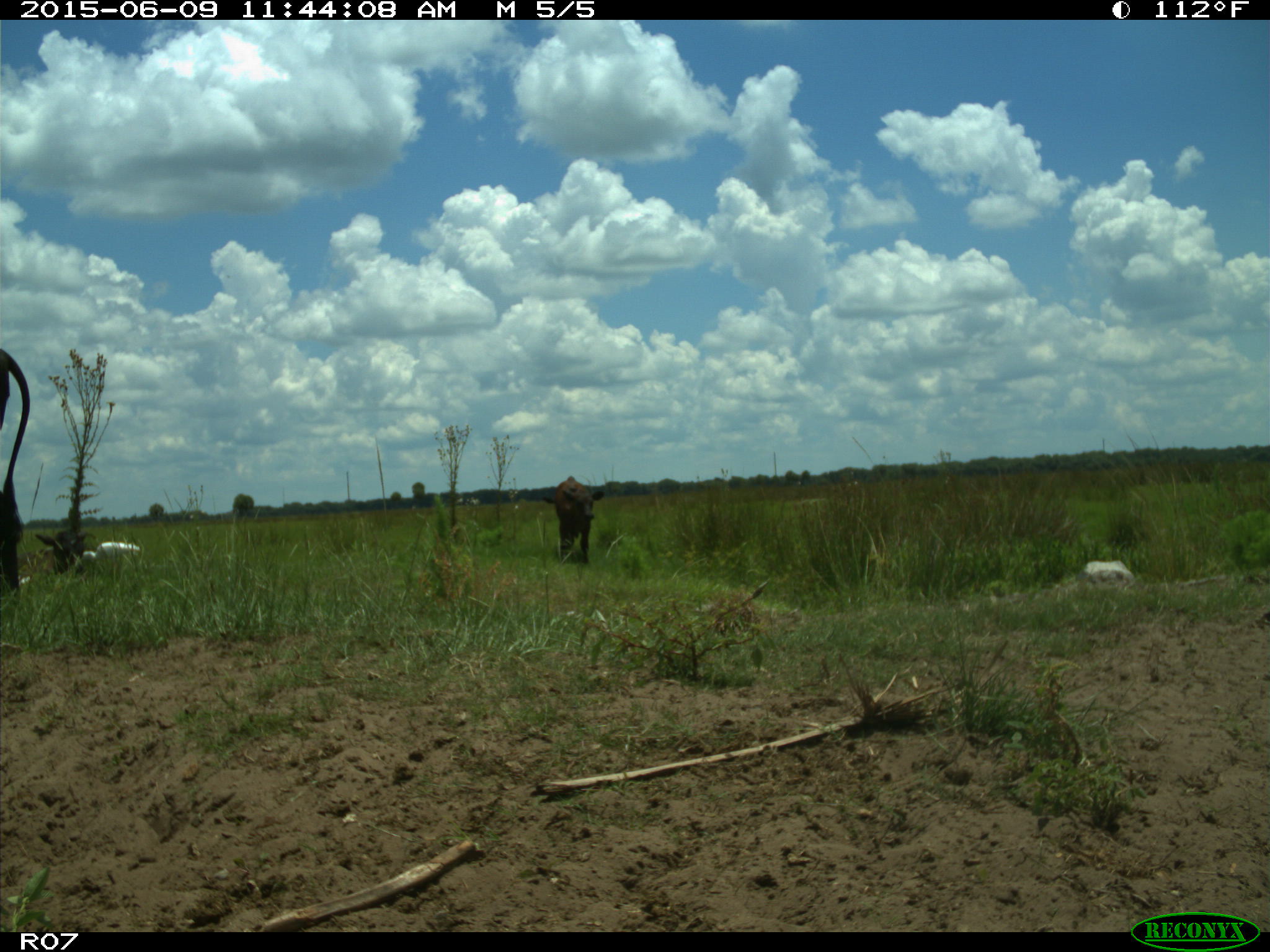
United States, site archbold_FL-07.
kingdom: Animalia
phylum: Chordata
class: Mammalia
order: Artiodactyla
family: Bovidae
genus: Bos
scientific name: Bos taurus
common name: domestic cow